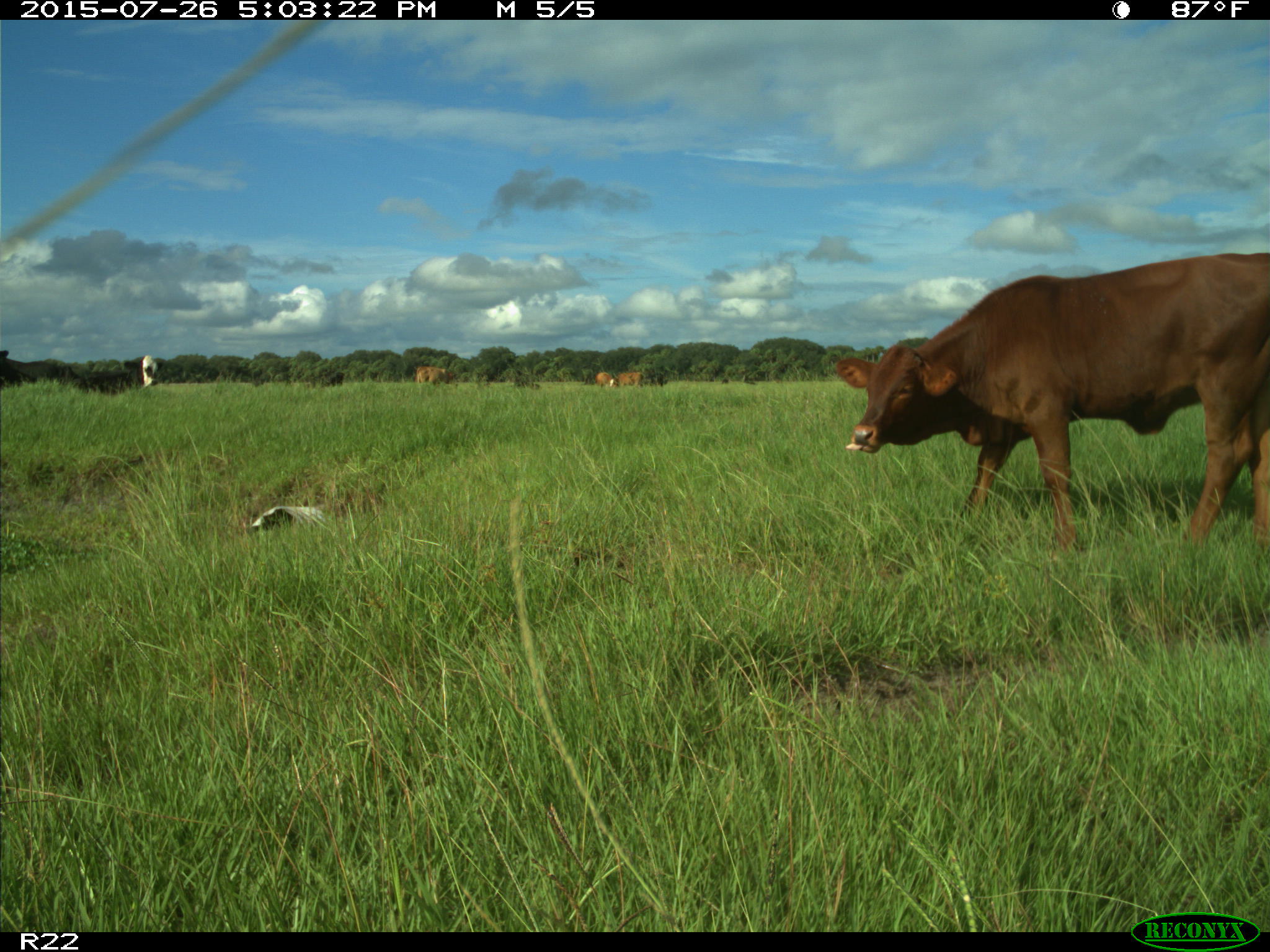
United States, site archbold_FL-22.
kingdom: Animalia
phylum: Chordata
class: Mammalia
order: Artiodactyla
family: Bovidae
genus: Bos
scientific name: Bos taurus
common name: domestic cow